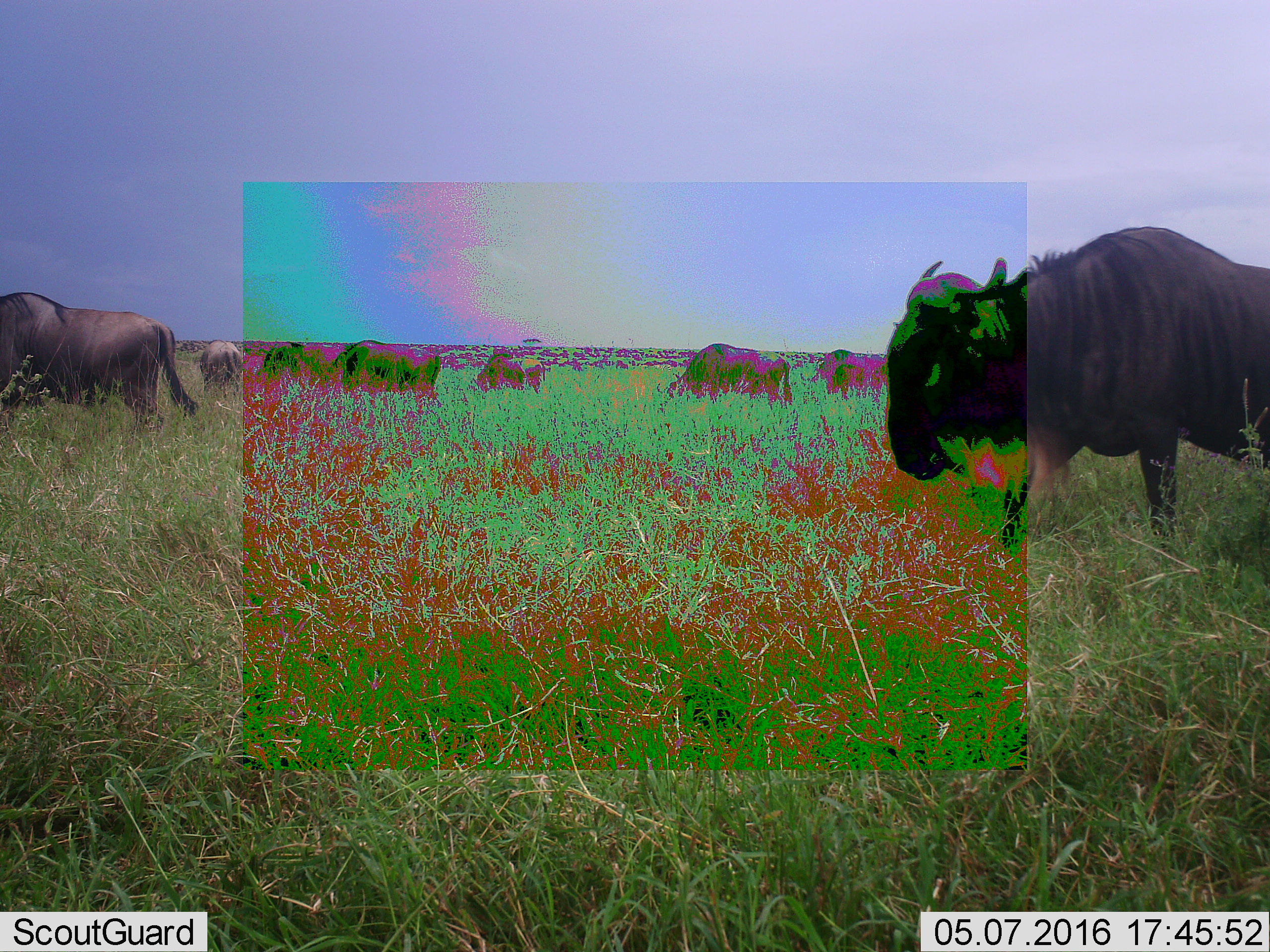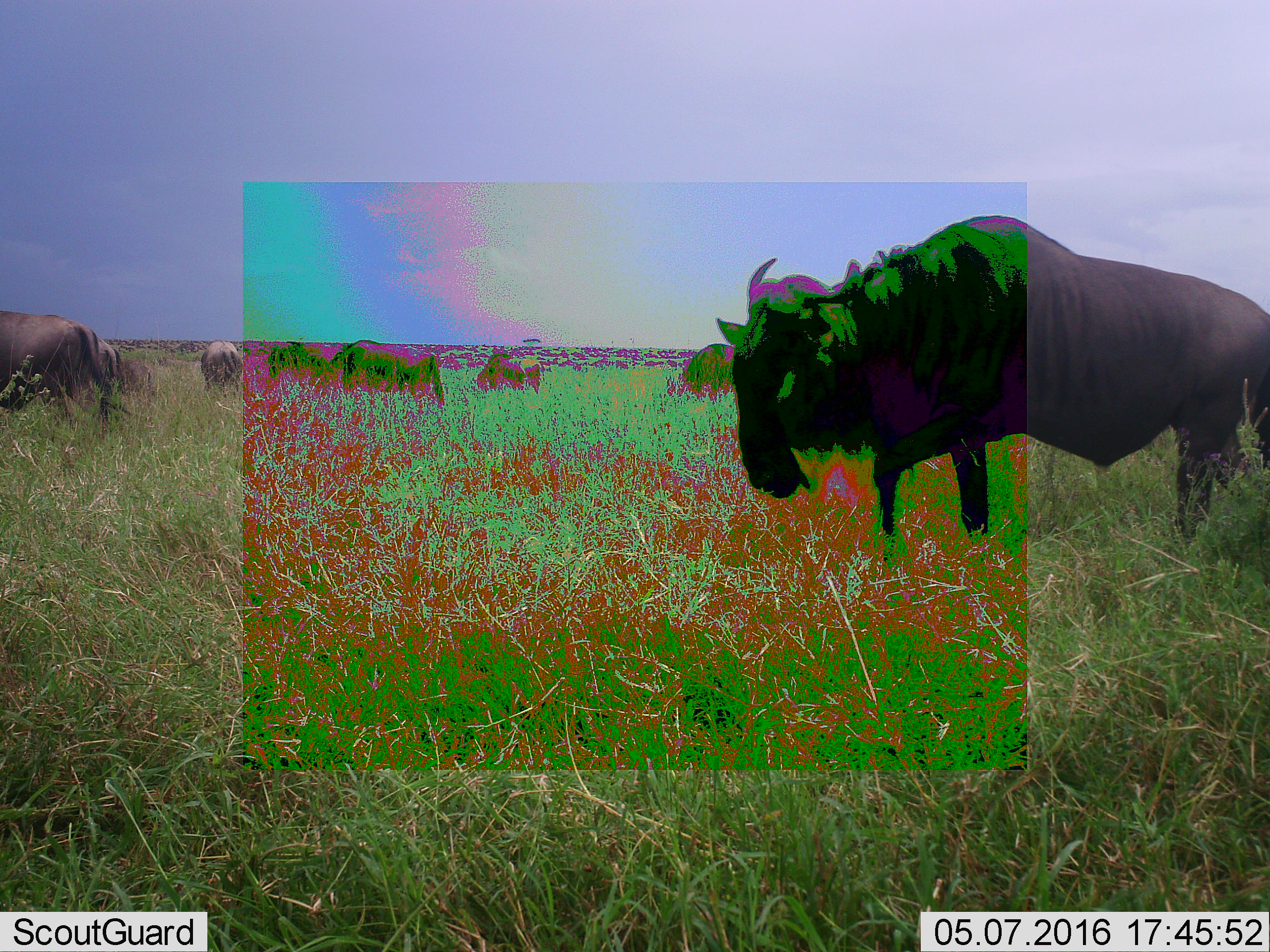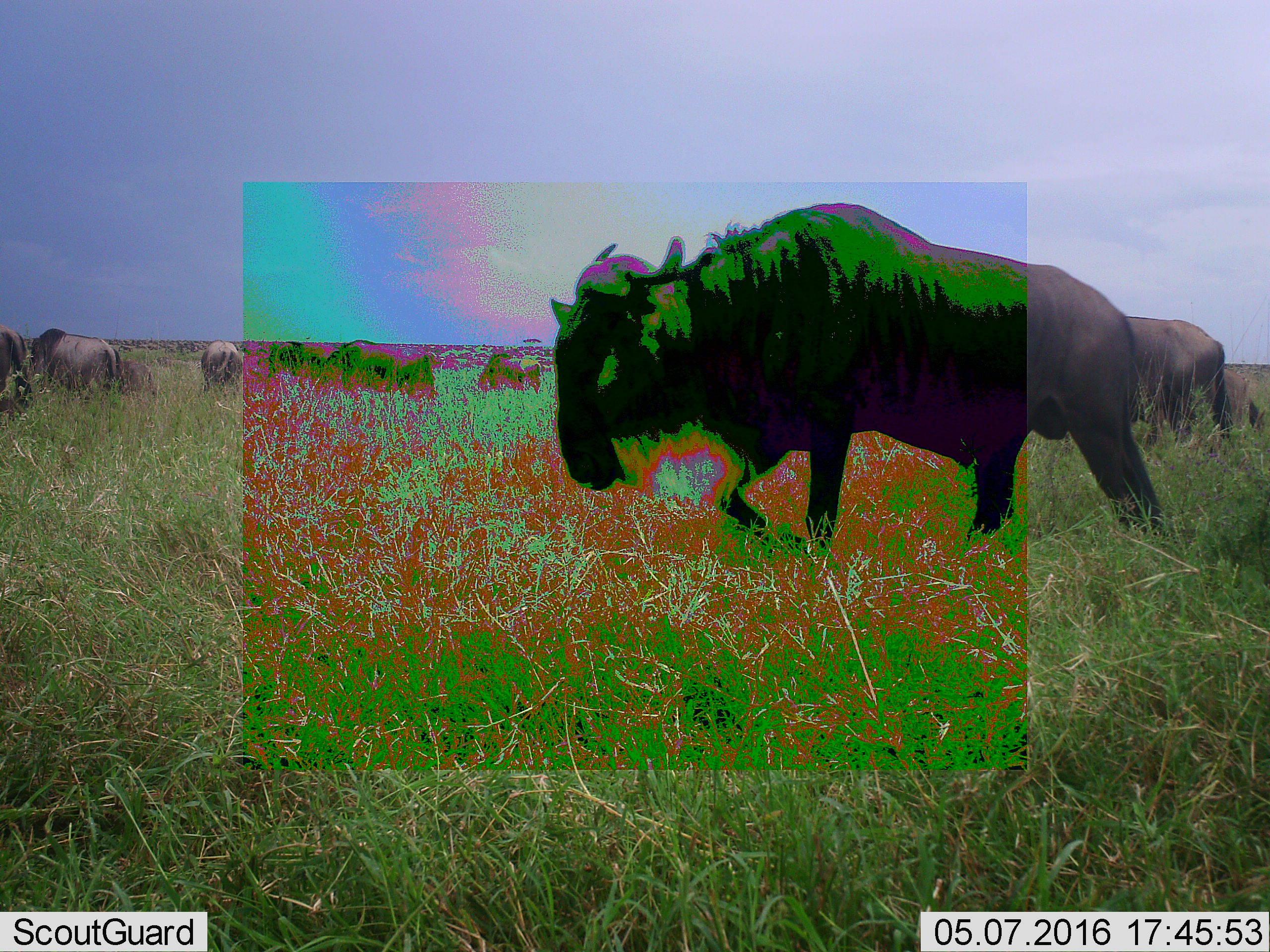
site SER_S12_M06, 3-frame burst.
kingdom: Animalia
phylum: Chordata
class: Mammalia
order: Artiodactyla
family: Bovidae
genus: Connochaetes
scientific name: Connochaetes taurinus taurinus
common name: blue wildebeest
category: wildebeestblue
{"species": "wildebeestblue (blue wildebeest) (Connochaetes taurinus taurinus)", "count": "10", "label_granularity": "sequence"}